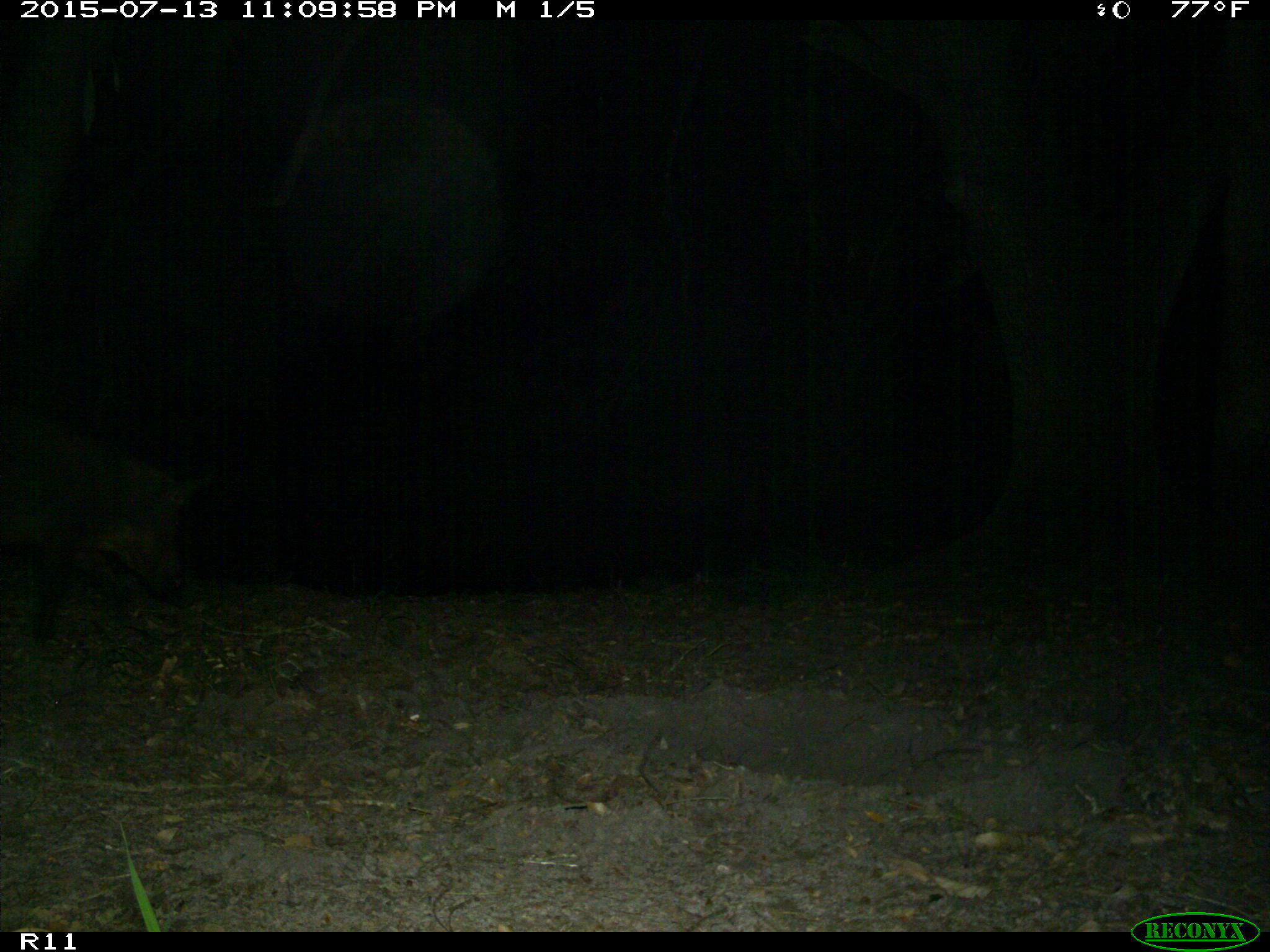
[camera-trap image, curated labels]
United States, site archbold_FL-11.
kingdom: Animalia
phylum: Chordata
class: Mammalia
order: Artiodactyla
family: Suidae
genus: Sus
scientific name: Sus scrofa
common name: wild boar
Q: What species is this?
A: Sus scrofa (wild boar).